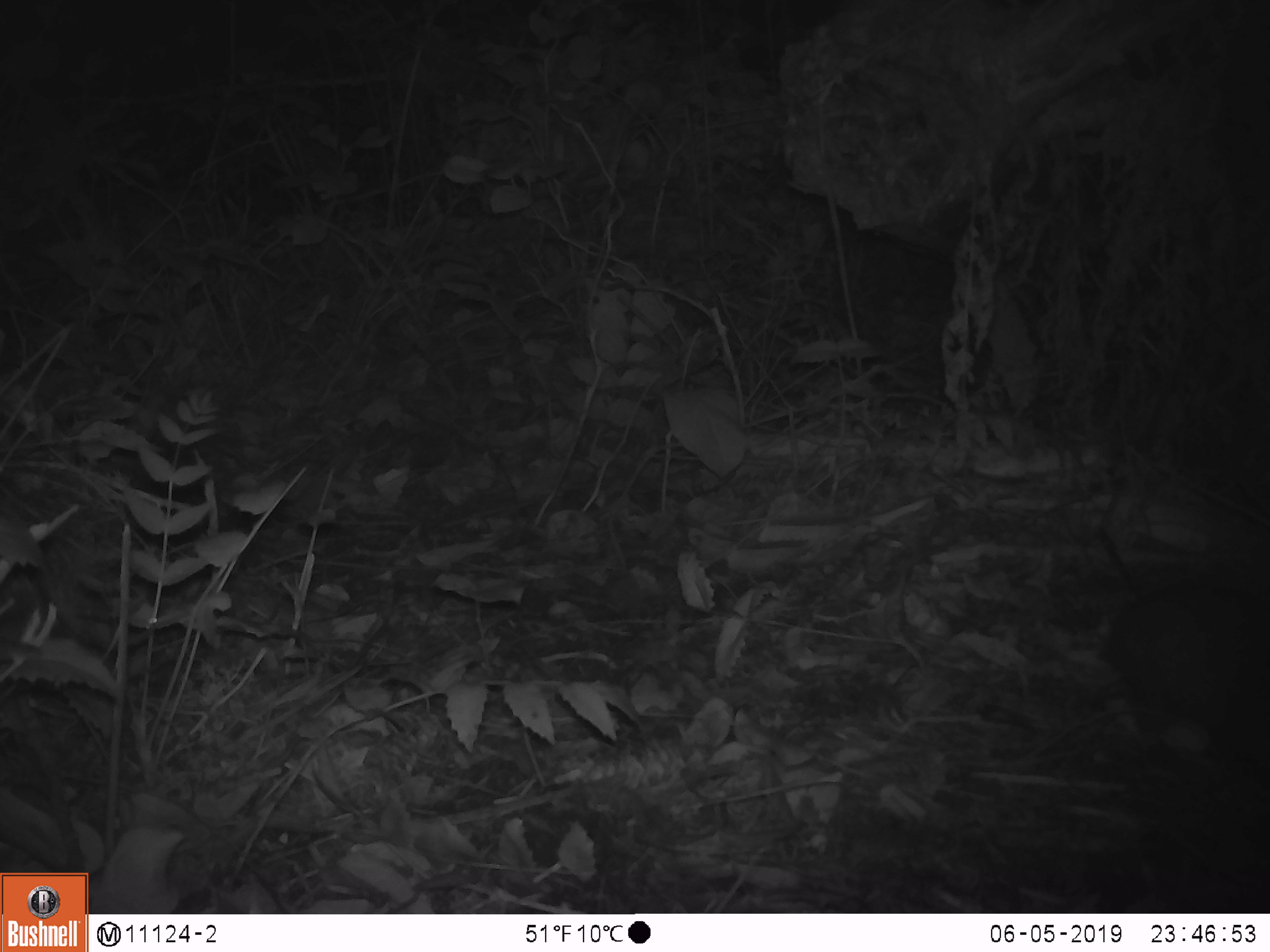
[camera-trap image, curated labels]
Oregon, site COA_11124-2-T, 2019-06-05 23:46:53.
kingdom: Animalia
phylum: Chordata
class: Mammalia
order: Rodentia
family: Aplodontiidae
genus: Aplodontia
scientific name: Aplodontia rufa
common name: mountain beaver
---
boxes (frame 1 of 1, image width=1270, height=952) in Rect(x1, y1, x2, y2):
mountain beaver: Rect(1109, 576, 1265, 761)